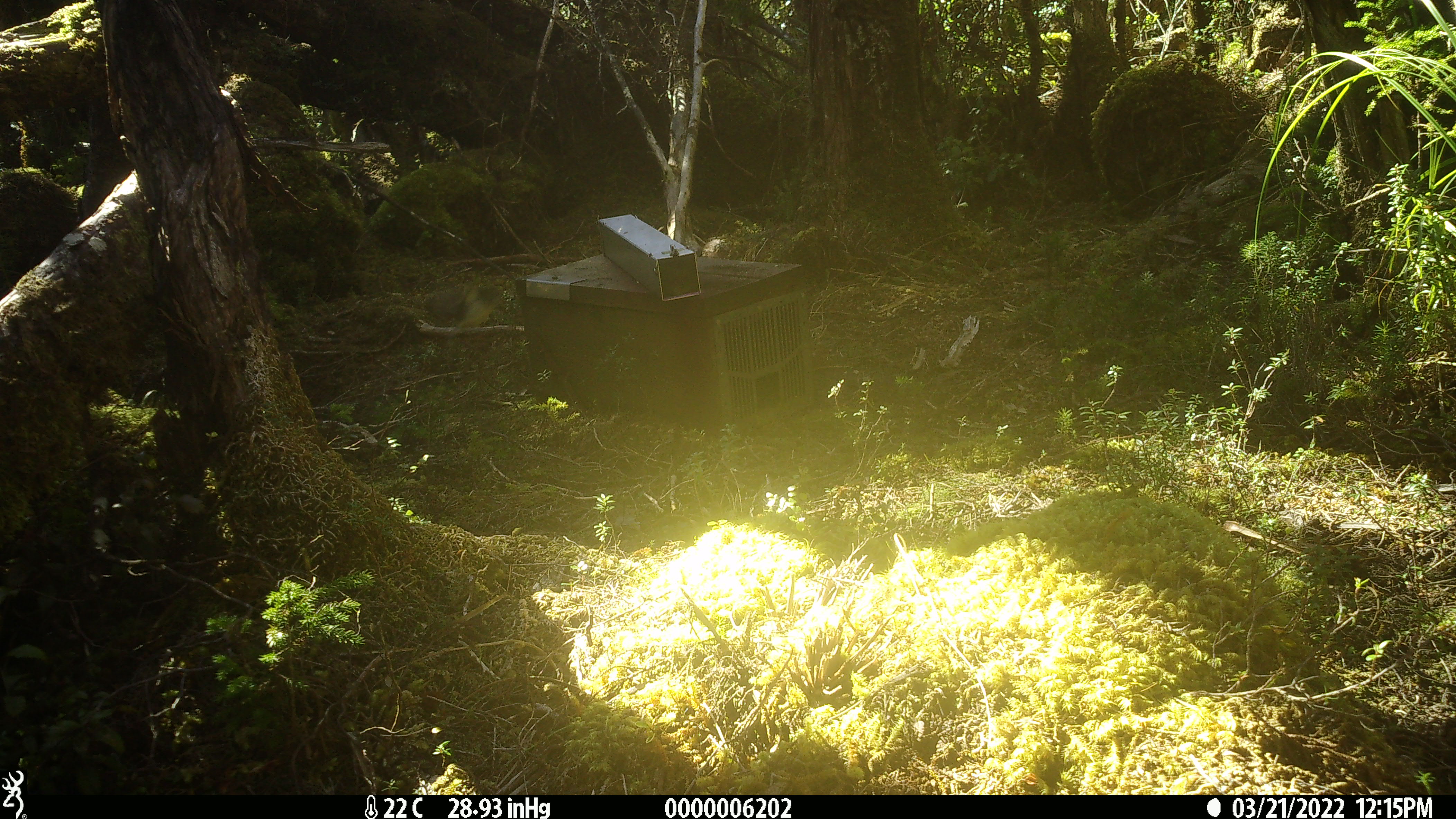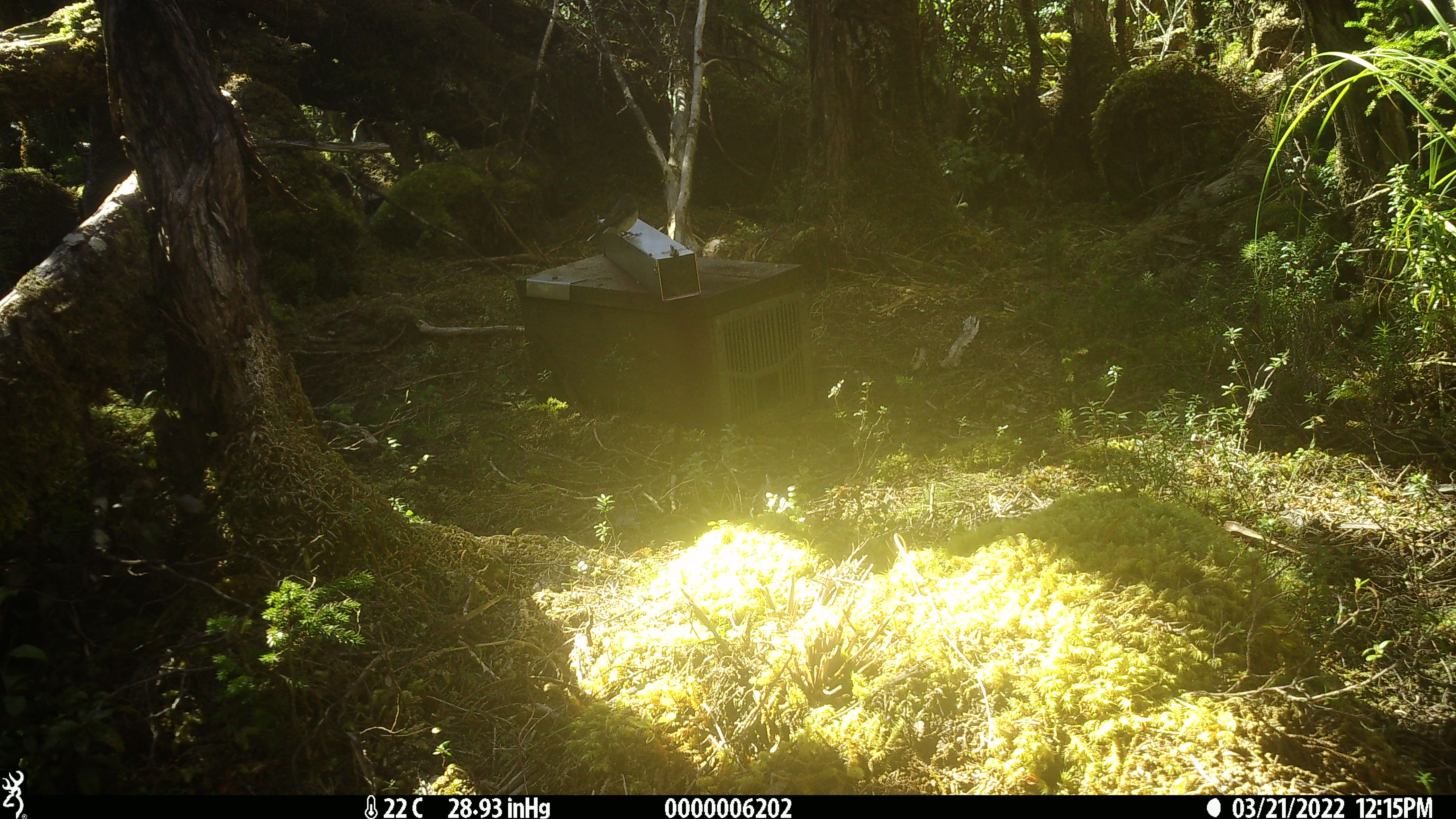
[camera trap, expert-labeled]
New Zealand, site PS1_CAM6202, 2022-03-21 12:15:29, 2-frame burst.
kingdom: Animalia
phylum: Chordata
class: Aves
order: Passeriformes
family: Petroicidae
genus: Petroica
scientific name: Petroica macrocephala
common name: tomtit